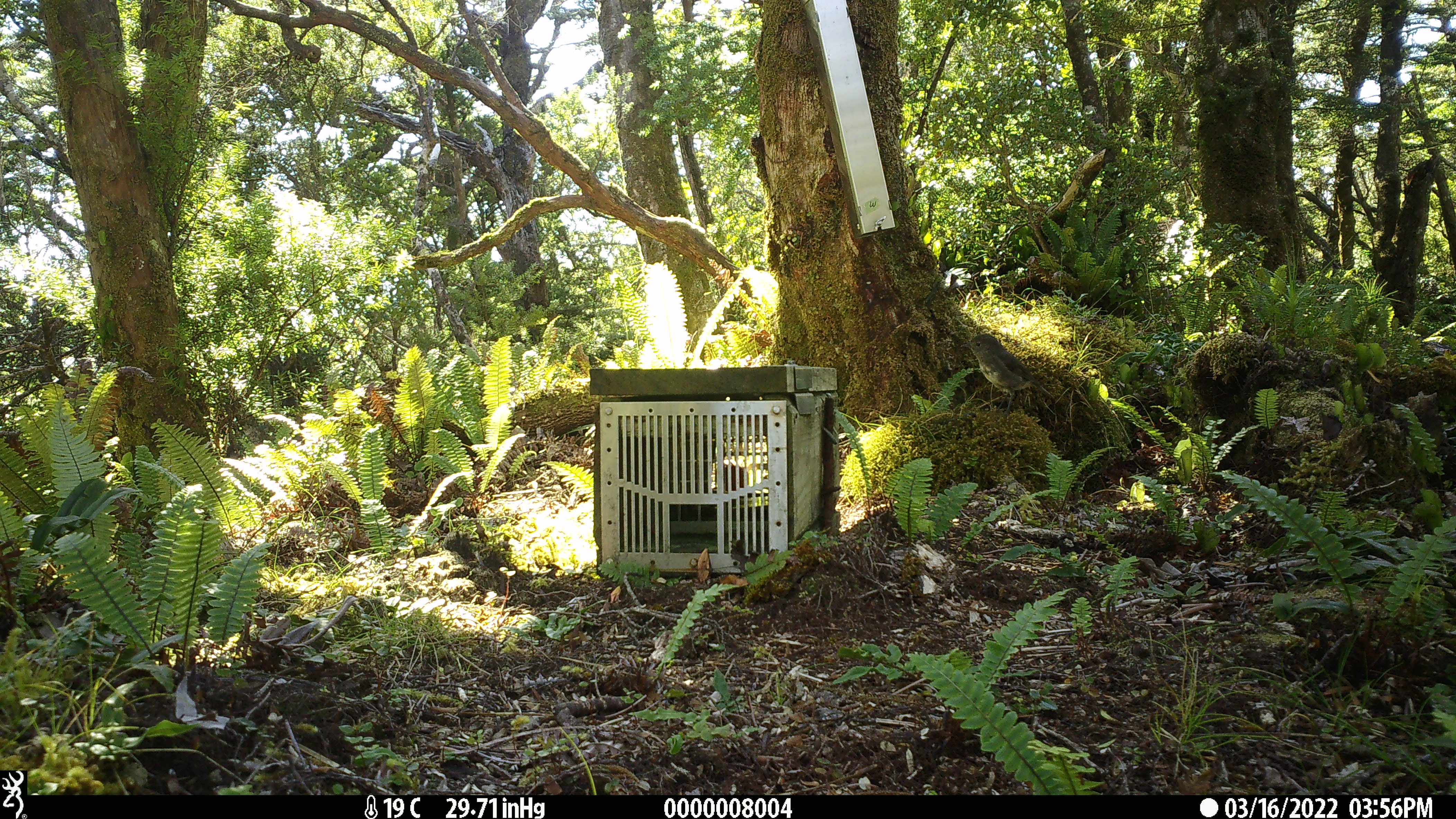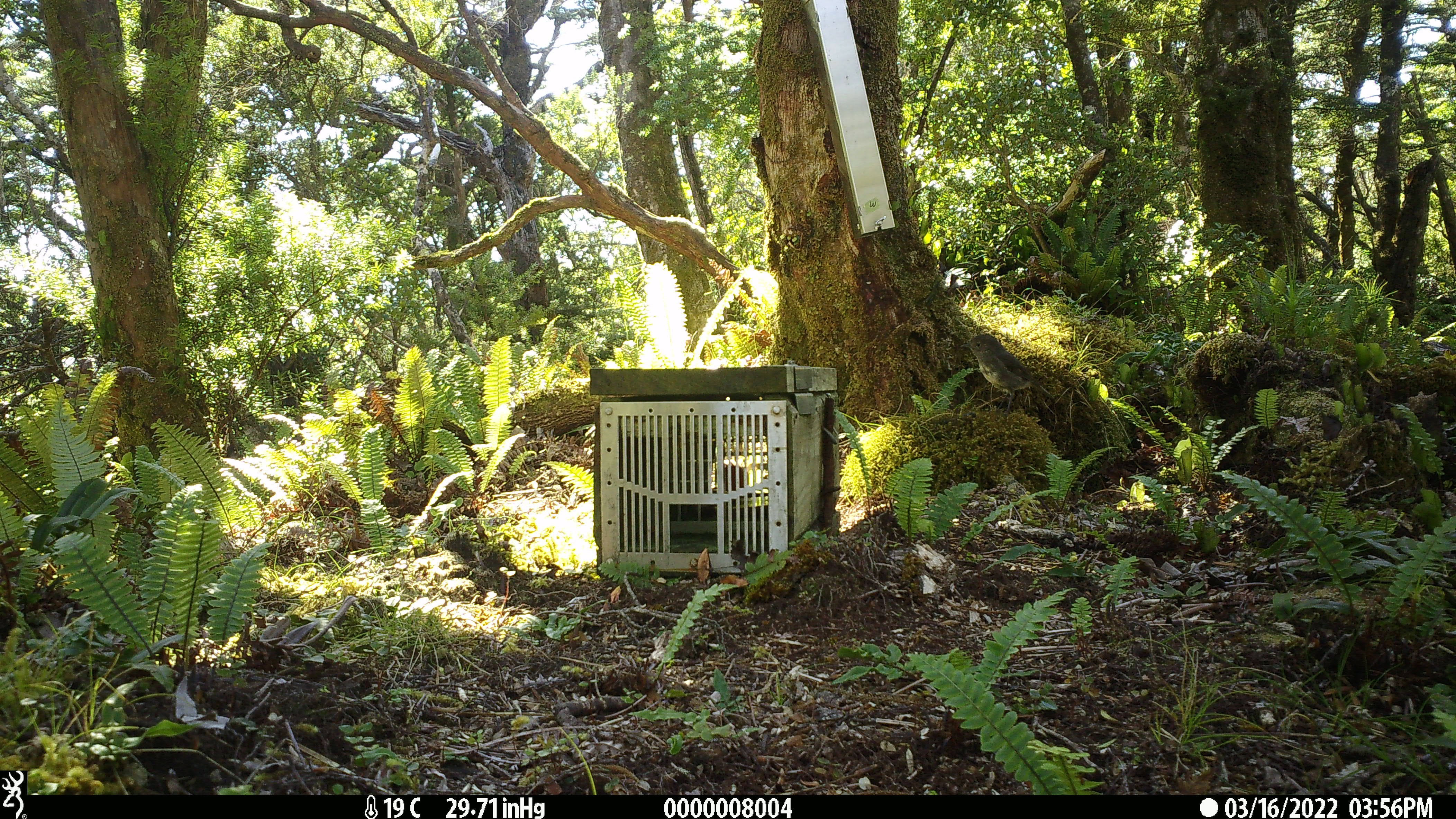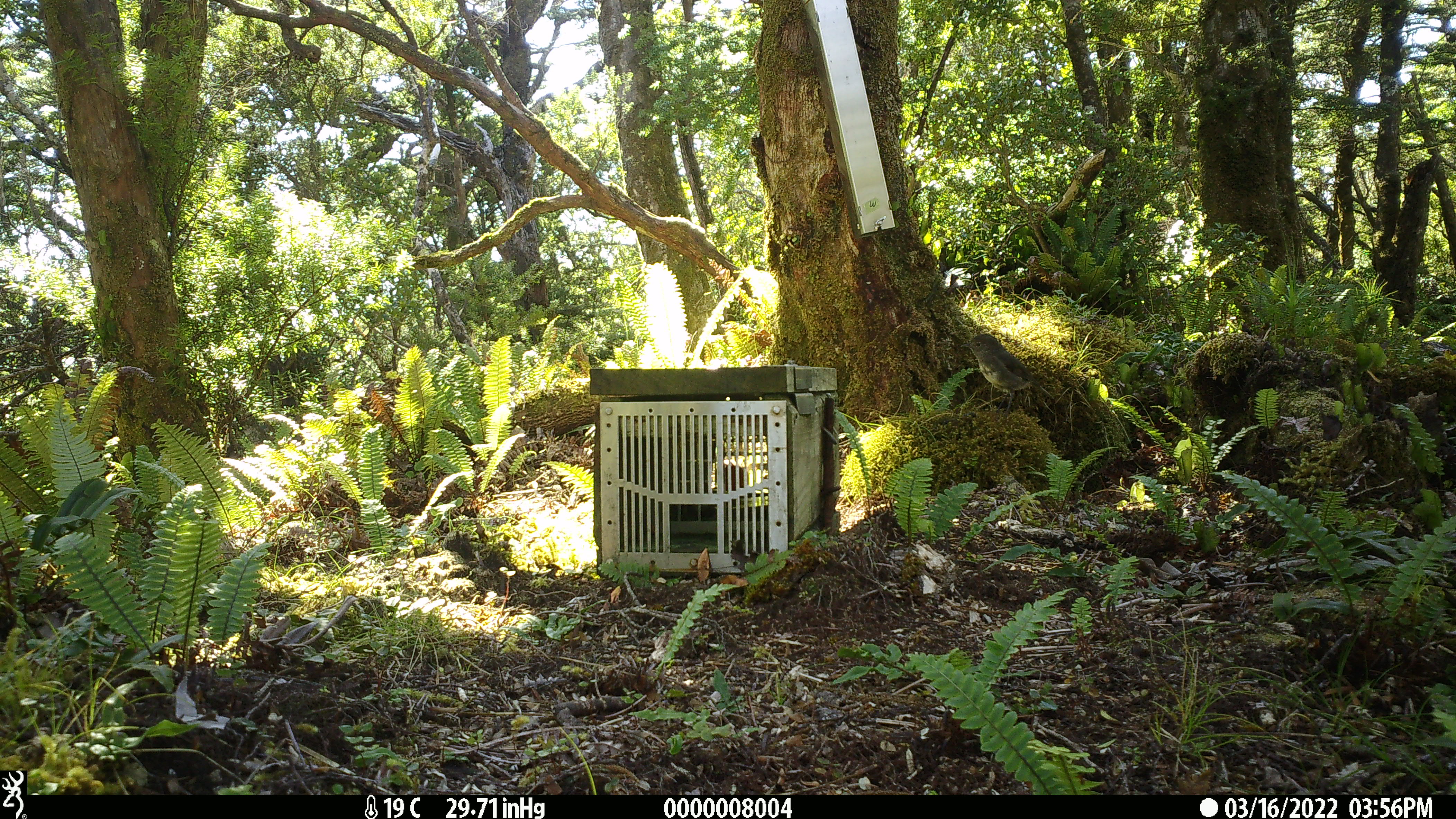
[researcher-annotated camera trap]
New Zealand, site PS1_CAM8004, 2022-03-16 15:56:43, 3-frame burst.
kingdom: Animalia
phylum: Chordata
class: Aves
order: Passeriformes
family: Petroicidae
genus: Petroica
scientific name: Petroica australis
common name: new zealand robin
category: robin